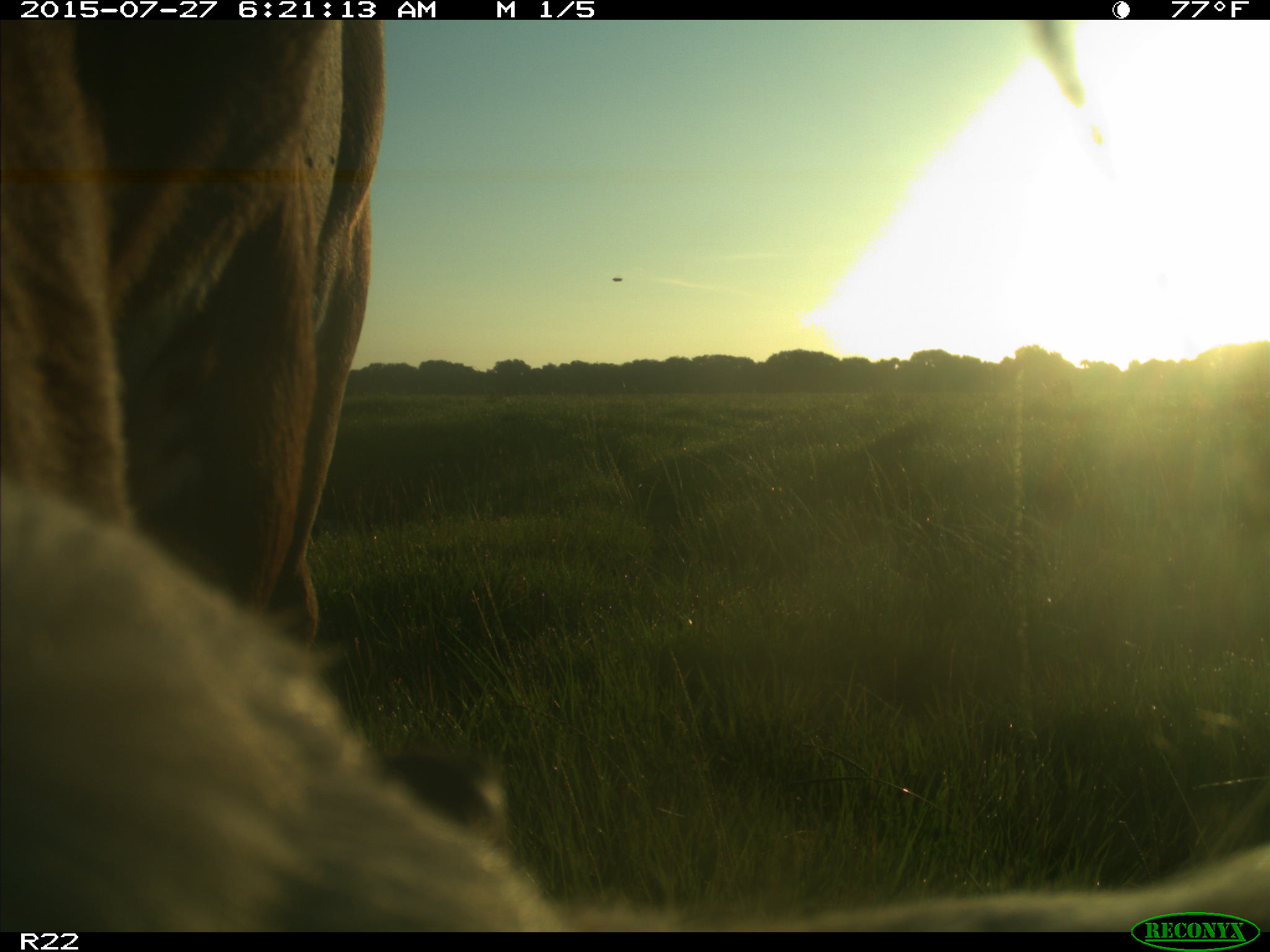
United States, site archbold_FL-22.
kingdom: Animalia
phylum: Chordata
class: Mammalia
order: Artiodactyla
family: Bovidae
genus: Bos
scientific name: Bos taurus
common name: domestic cow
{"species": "Bos taurus (domestic cow)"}